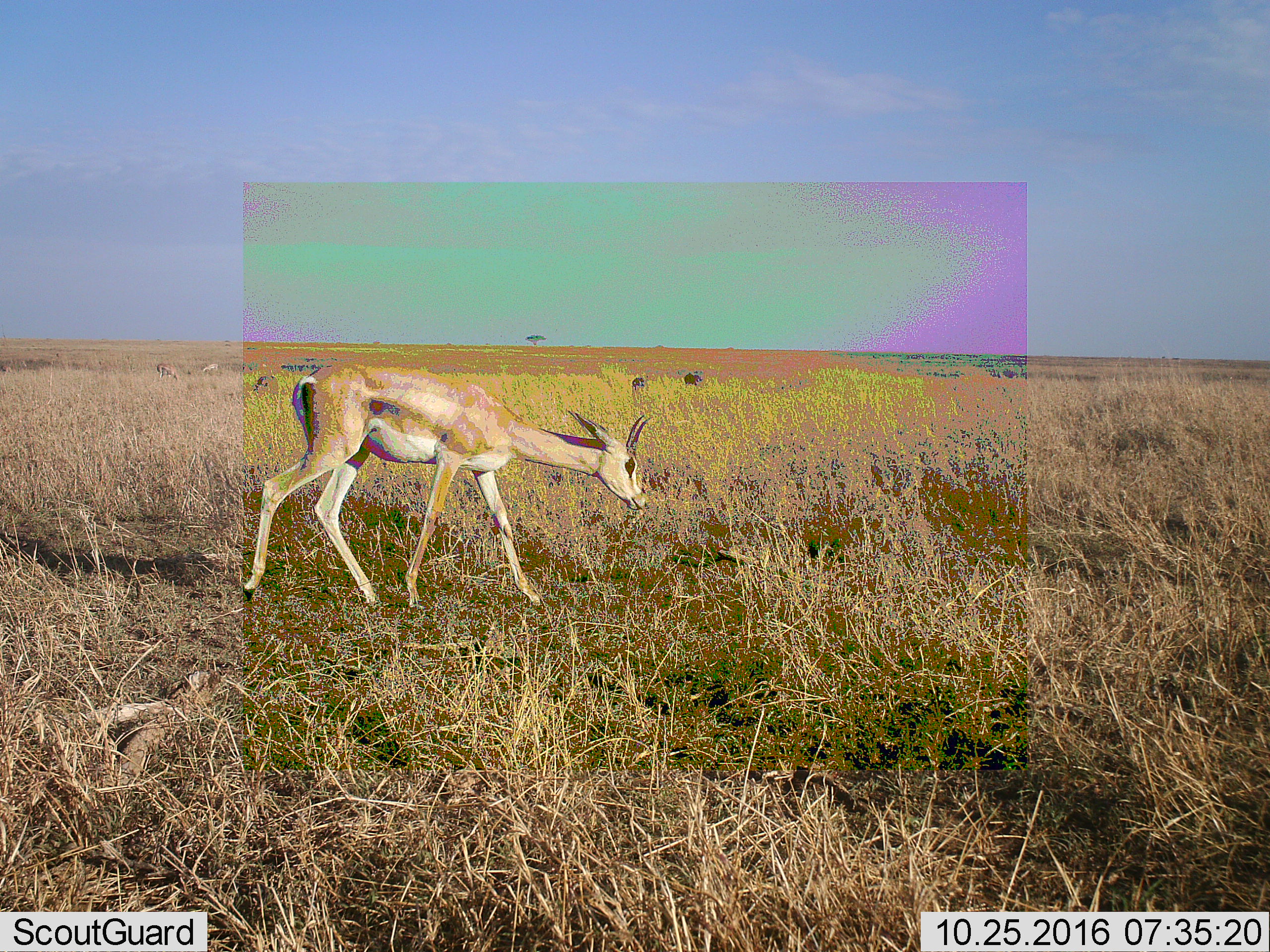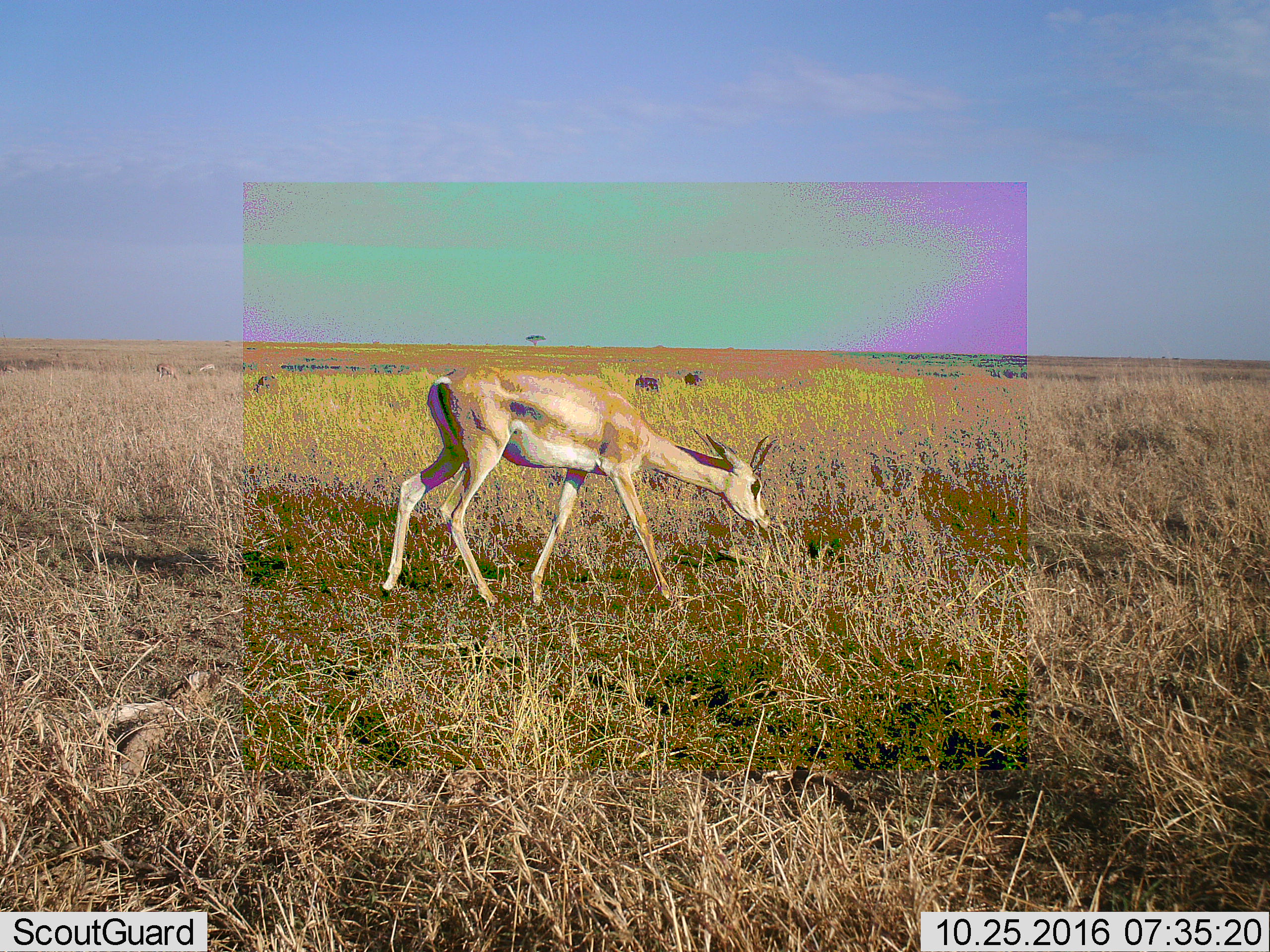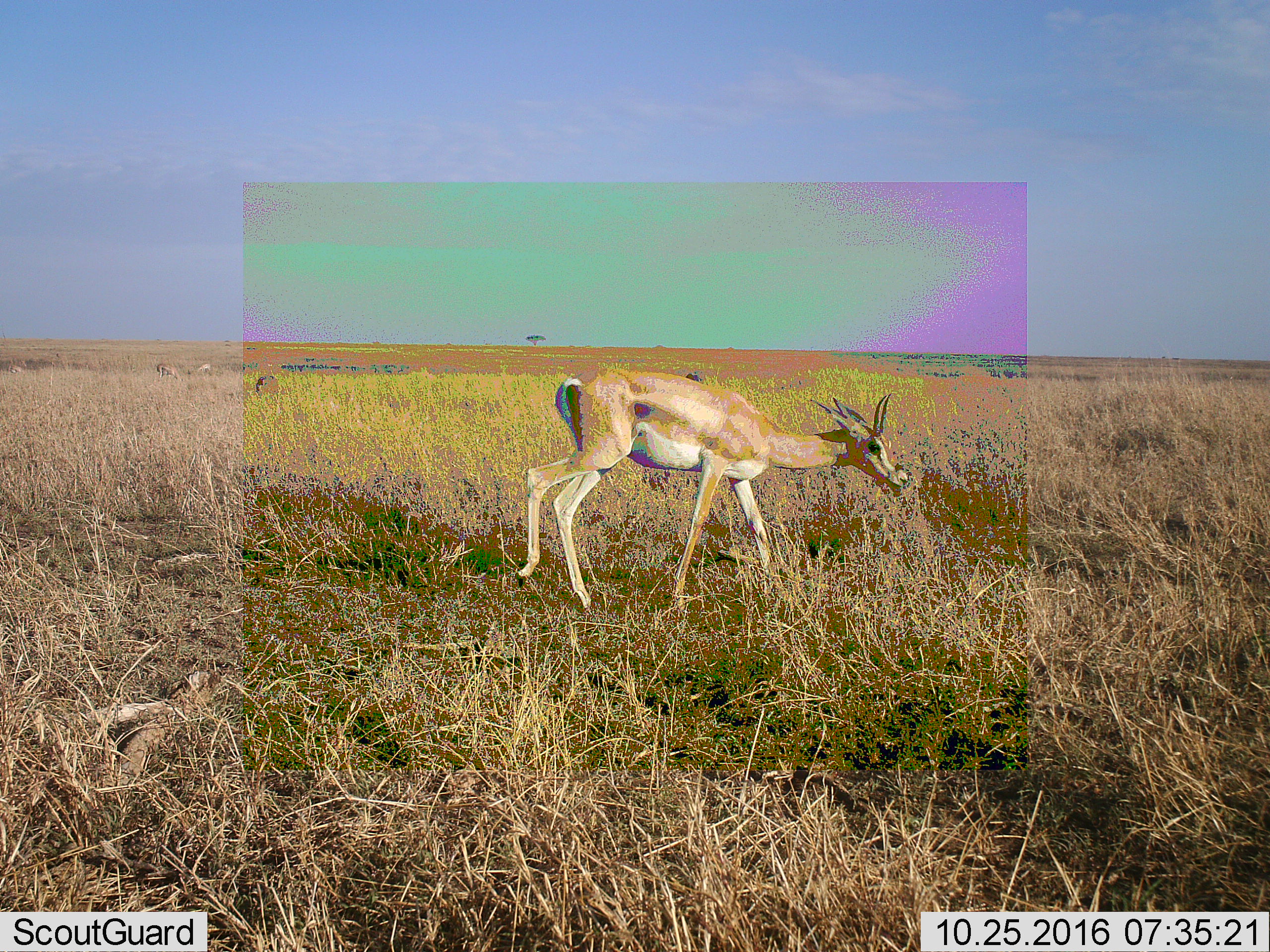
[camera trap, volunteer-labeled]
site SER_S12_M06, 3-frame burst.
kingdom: Animalia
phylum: Chordata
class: Mammalia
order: Artiodactyla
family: Bovidae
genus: Nanger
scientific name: Nanger granti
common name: grant's gazelle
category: gazellegrants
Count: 3.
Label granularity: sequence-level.